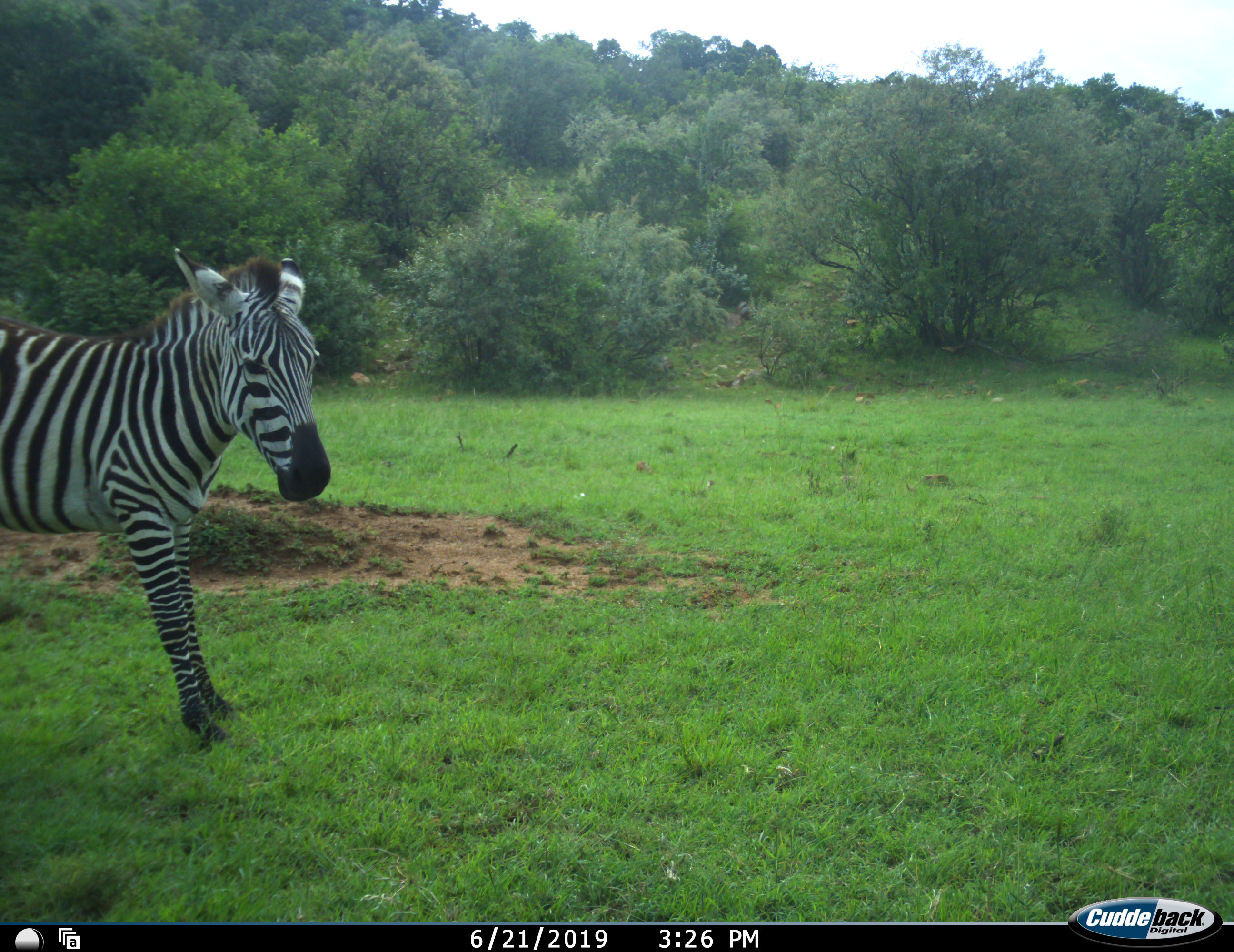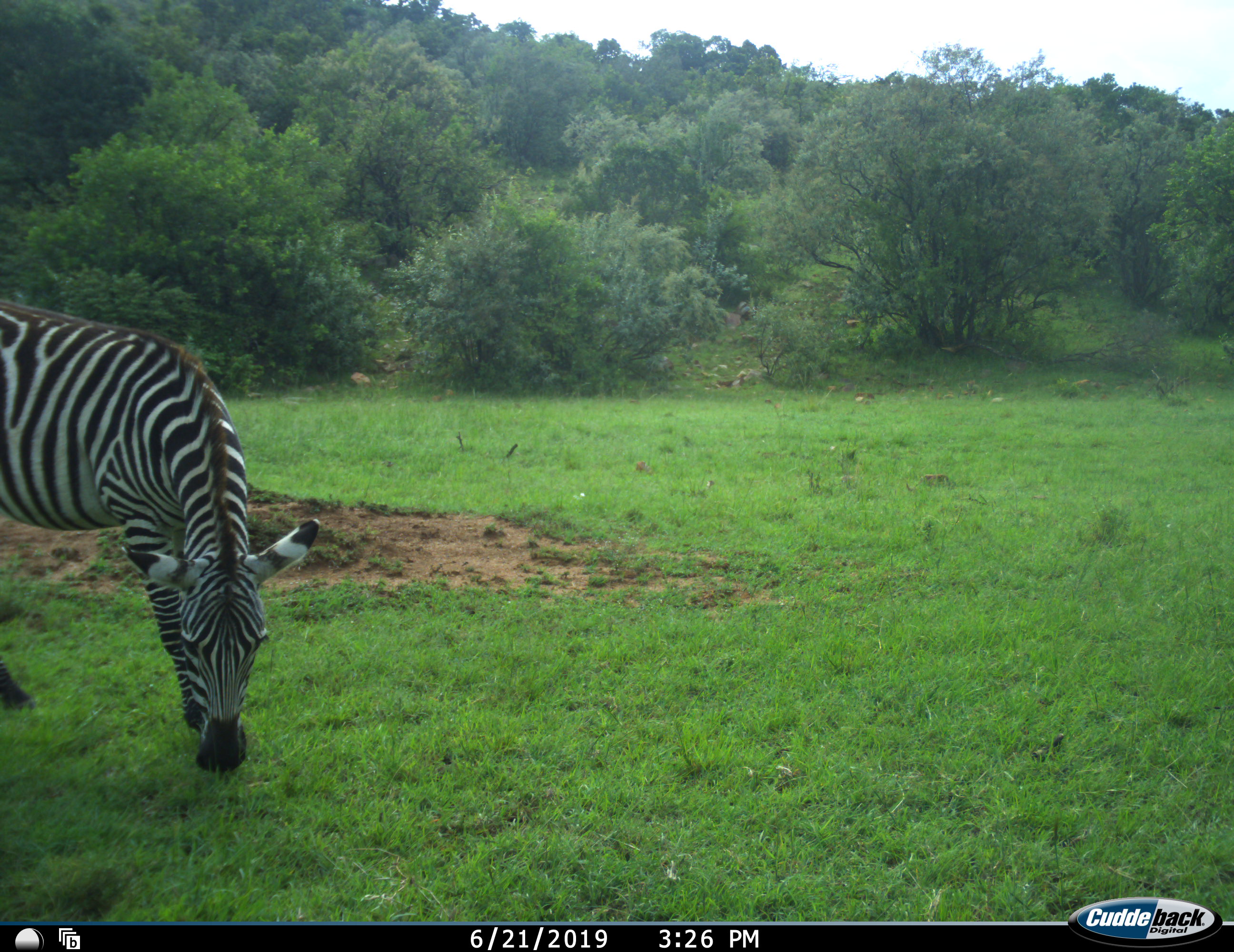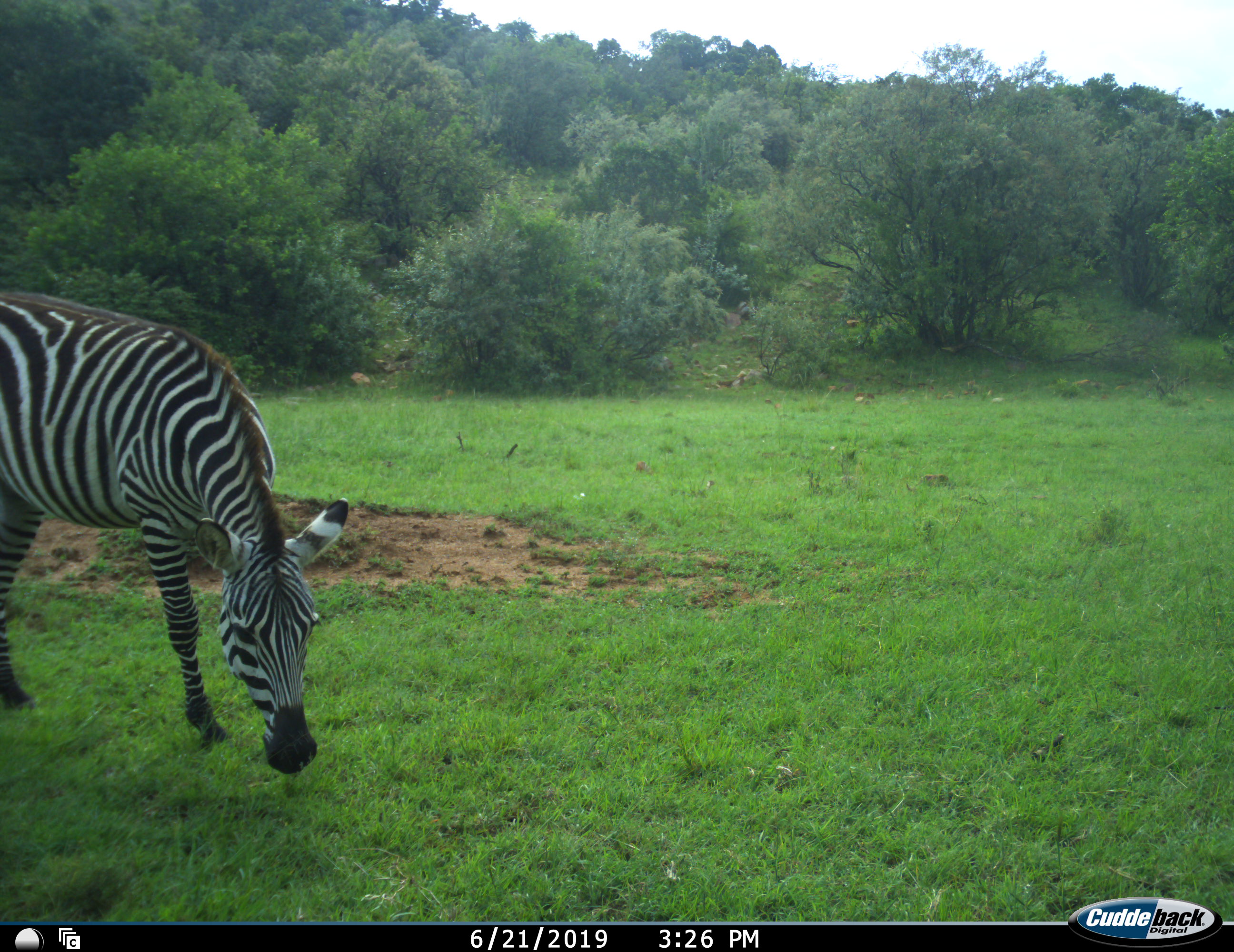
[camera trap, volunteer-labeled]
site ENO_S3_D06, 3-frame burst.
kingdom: Animalia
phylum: Chordata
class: Mammalia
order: Perissodactyla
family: Equidae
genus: Equus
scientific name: Equus quagga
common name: plains zebra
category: zebraplains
Zebraplains (plains zebra) (Equus quagga), count 1. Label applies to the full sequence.